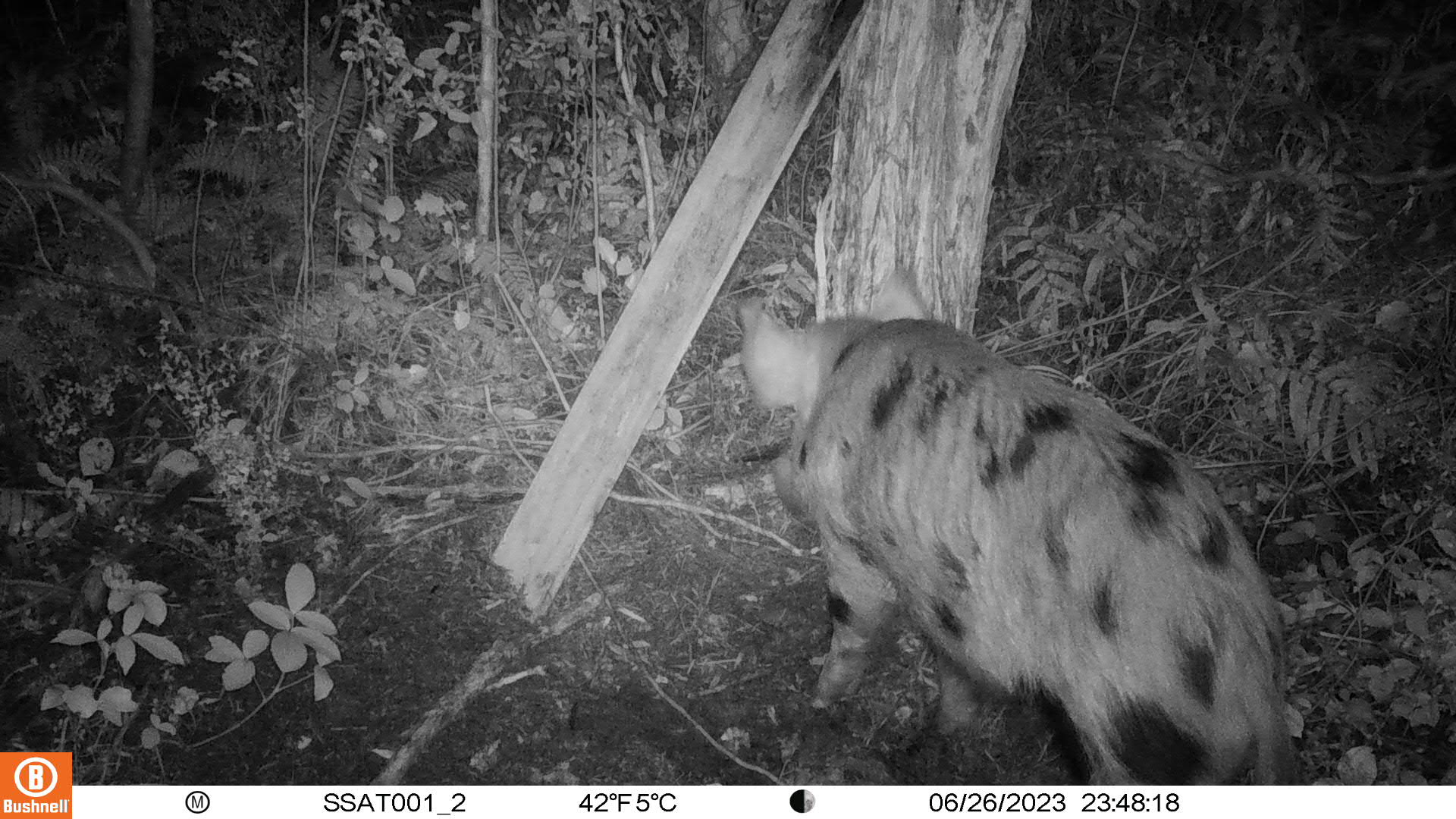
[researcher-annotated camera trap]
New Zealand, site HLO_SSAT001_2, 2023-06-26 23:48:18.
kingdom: Animalia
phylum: Chordata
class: Mammalia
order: Artiodactyla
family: Suidae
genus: Sus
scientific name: Sus scrofa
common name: pig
Pig (Sus scrofa).